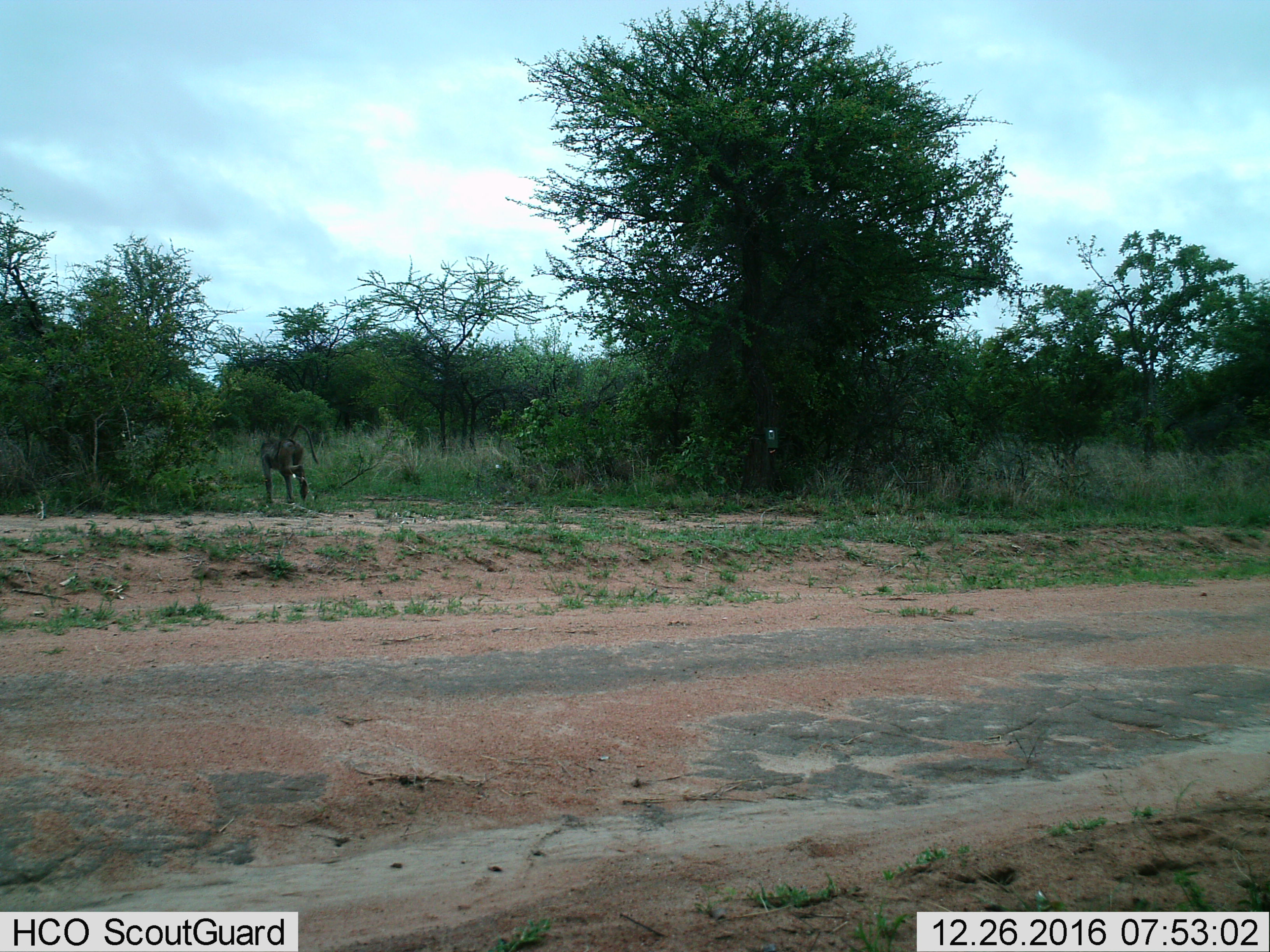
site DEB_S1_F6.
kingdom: Animalia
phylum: Chordata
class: Mammalia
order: Primates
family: Cercopithecidae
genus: Papio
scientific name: Papio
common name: baboon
Baboon (Papio), count 1. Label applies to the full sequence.